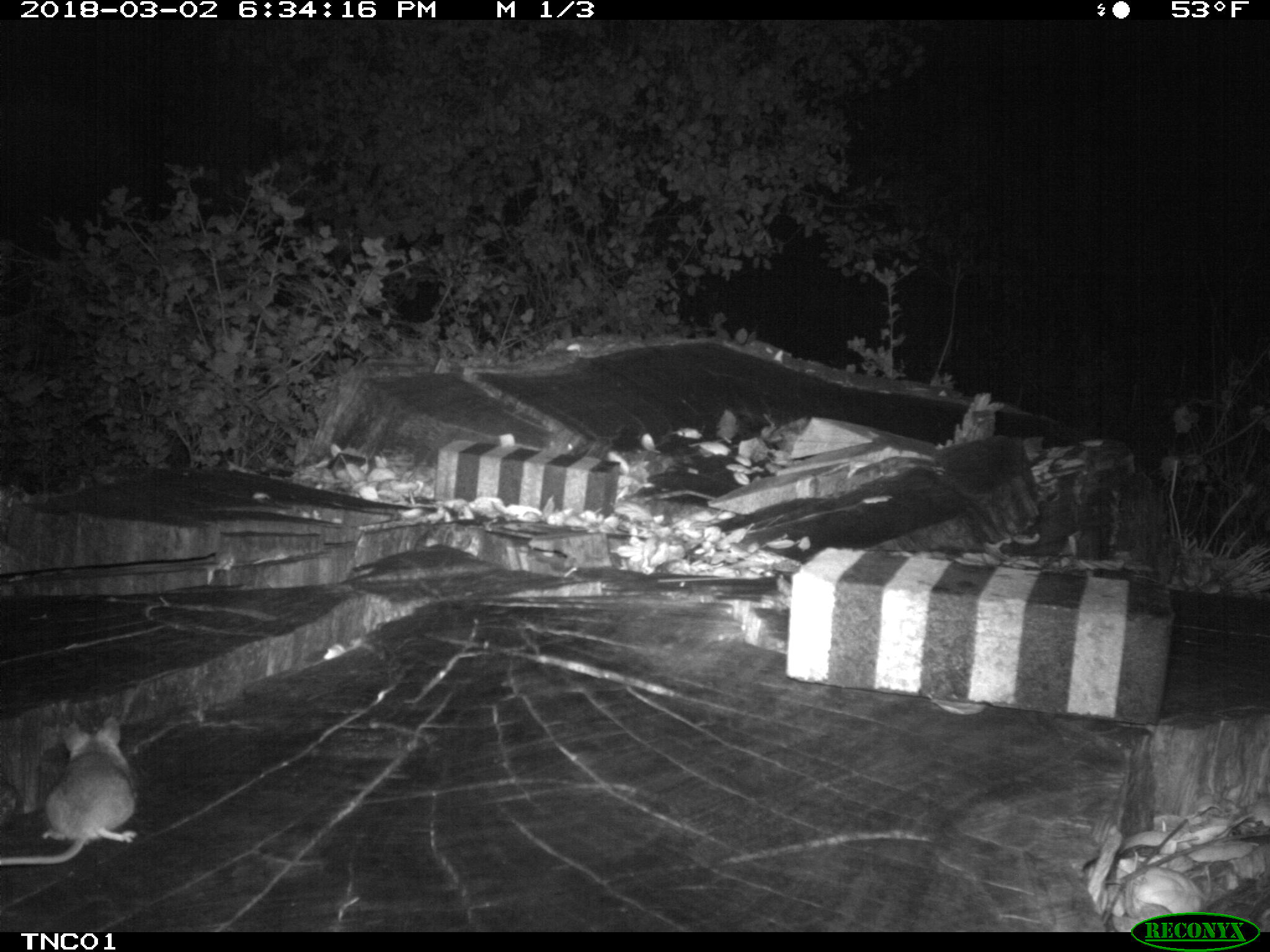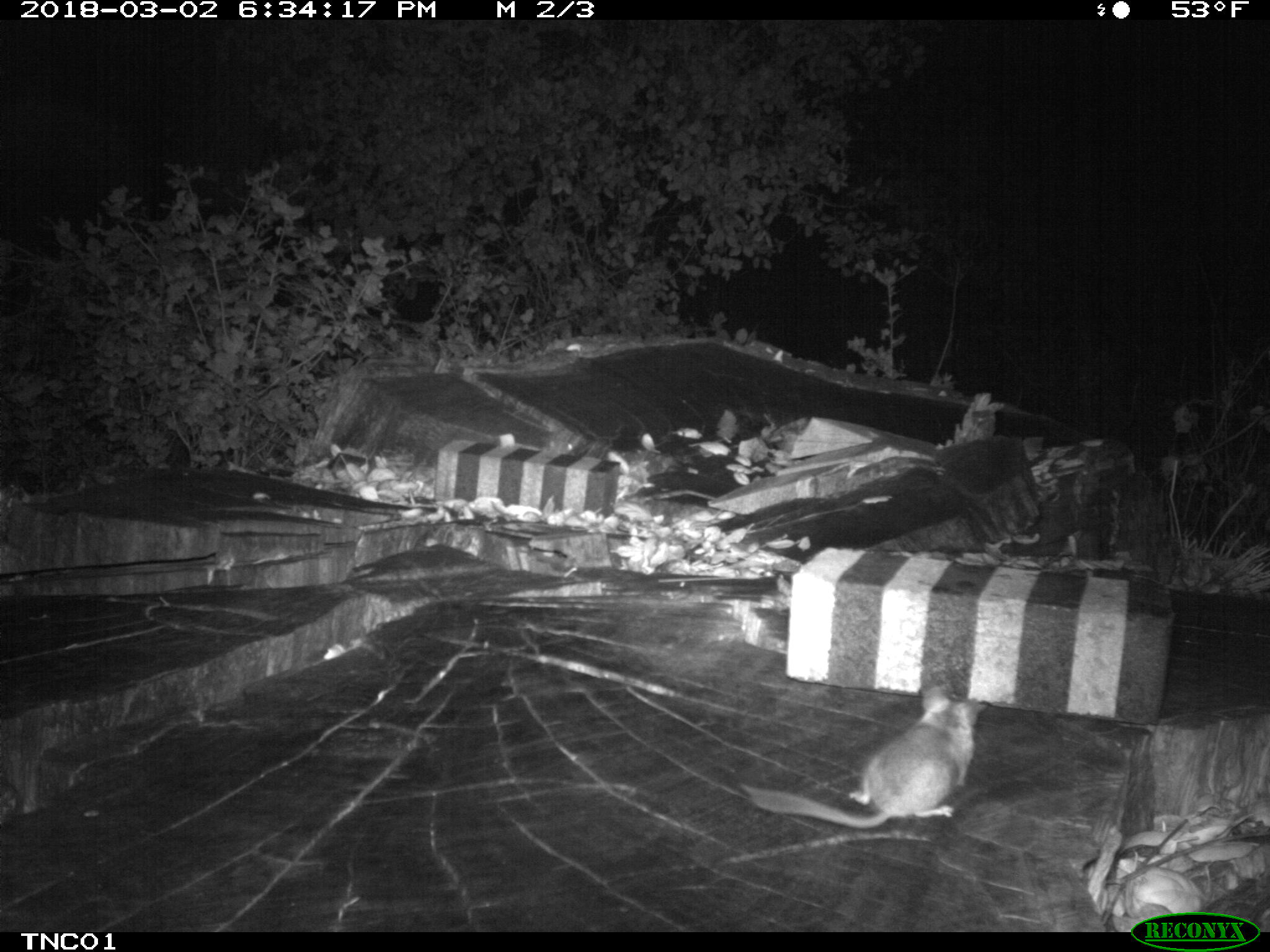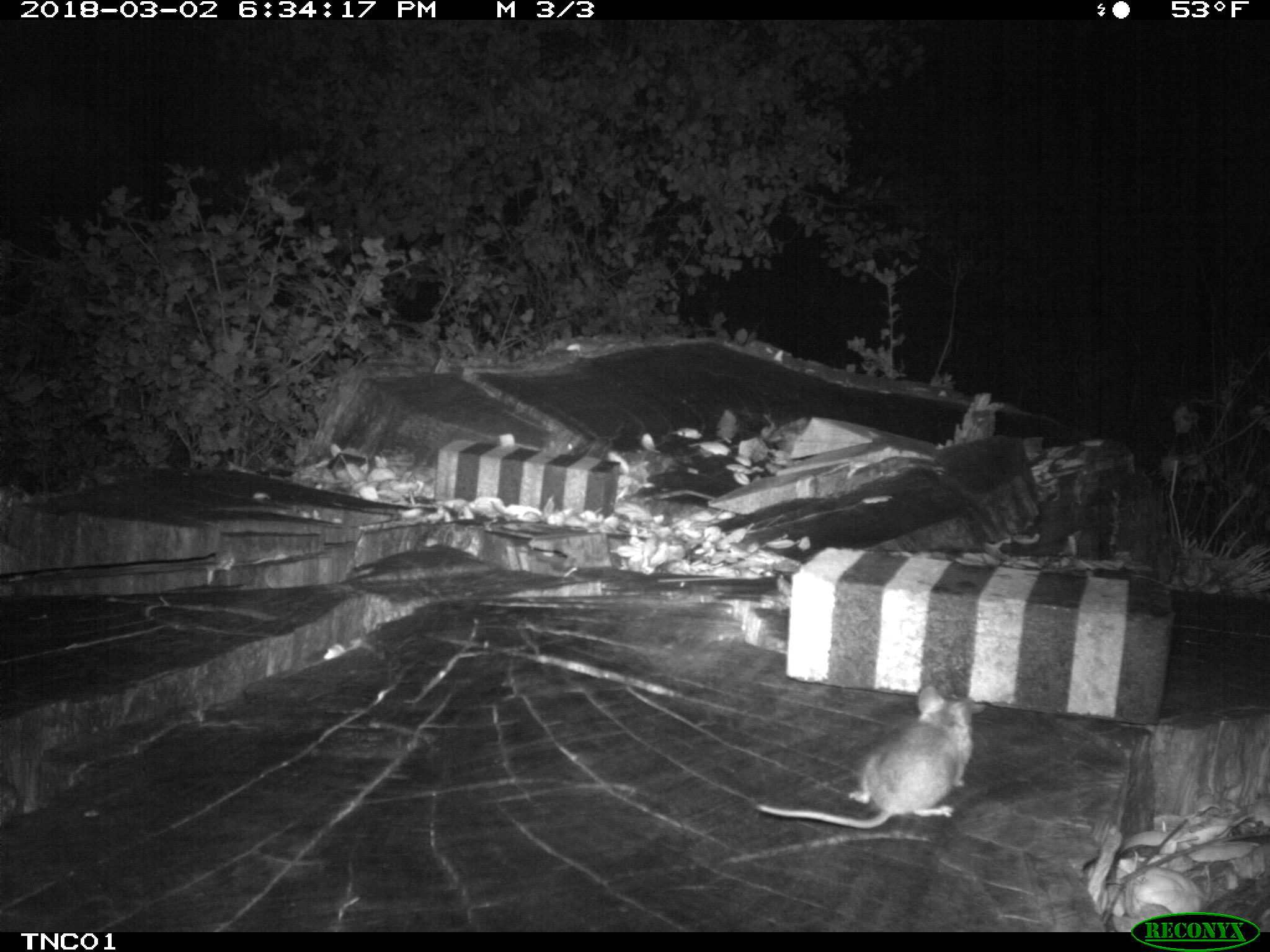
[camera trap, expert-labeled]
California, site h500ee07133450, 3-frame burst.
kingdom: Animalia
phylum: Chordata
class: Mammalia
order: Rodentia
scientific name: Rodentia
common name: rodent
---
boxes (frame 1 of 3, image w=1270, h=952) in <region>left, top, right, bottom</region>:
rodent: <region>0, 715, 140, 865</region>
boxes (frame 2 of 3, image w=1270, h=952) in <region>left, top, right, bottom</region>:
rodent: <region>741, 685, 985, 828</region>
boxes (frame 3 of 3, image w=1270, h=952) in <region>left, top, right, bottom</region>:
rodent: <region>754, 685, 987, 830</region>